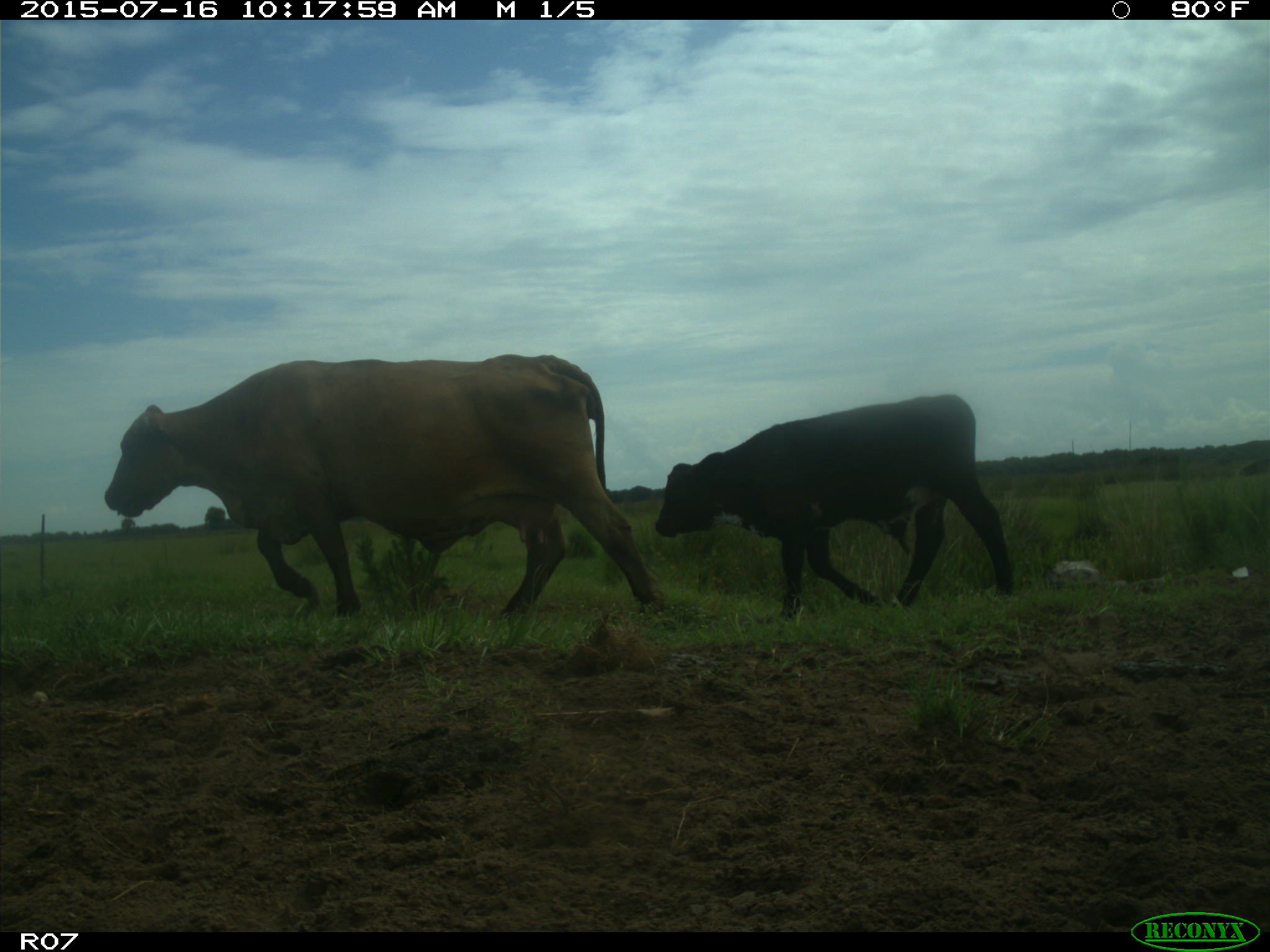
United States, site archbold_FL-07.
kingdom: Animalia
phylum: Chordata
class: Mammalia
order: Artiodactyla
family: Bovidae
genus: Bos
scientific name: Bos taurus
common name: domestic cow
Bos taurus (domestic cow).